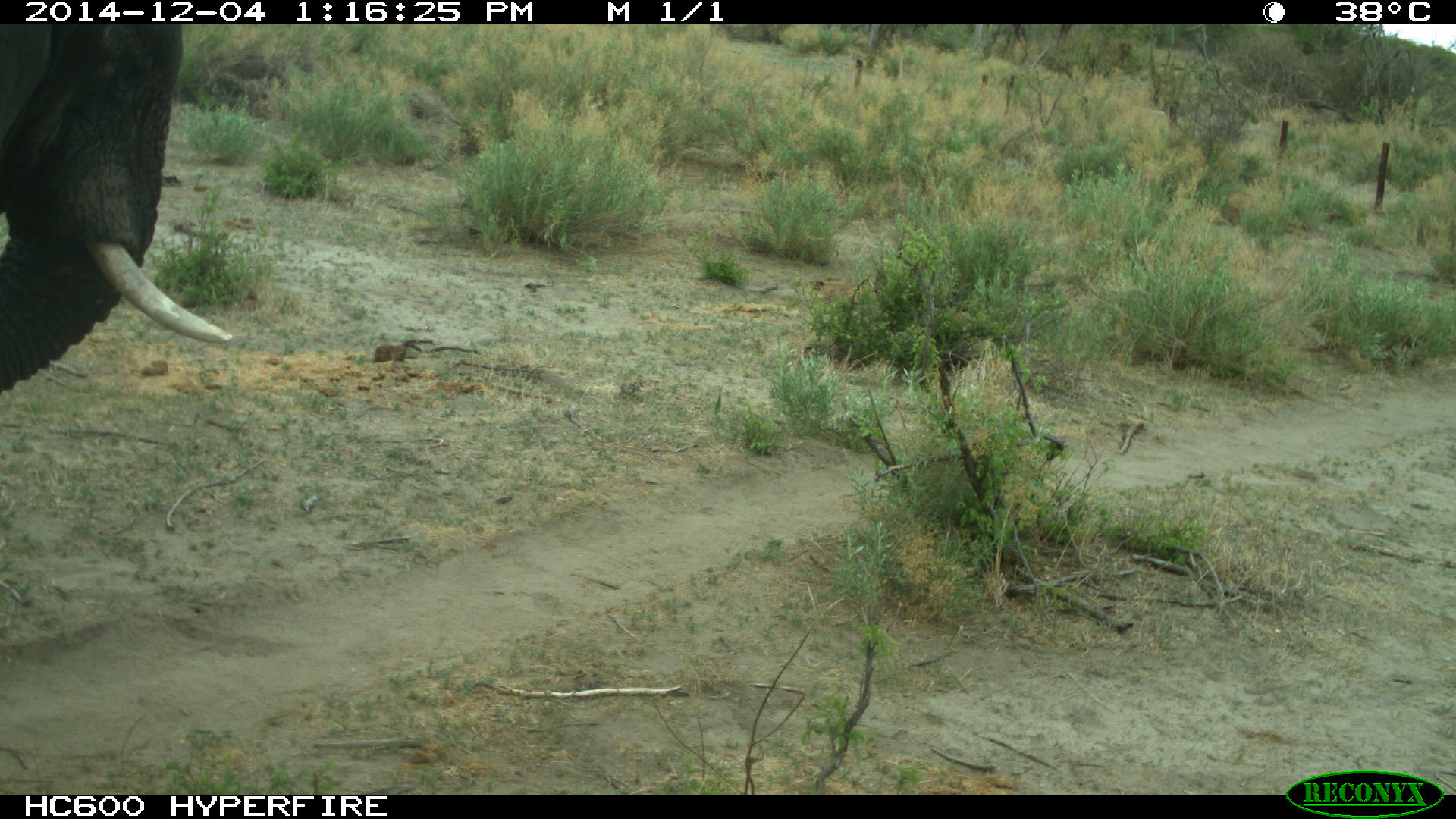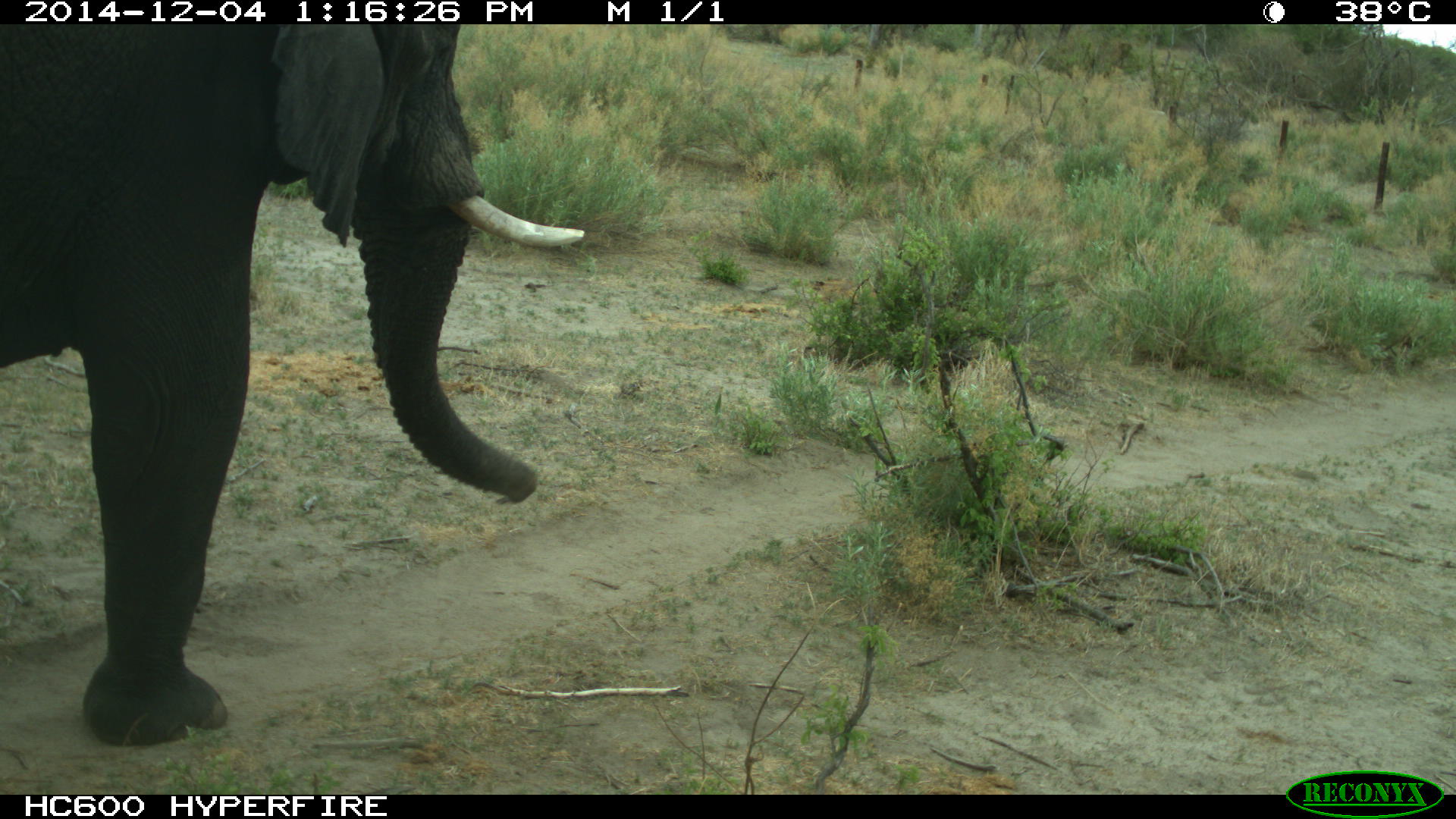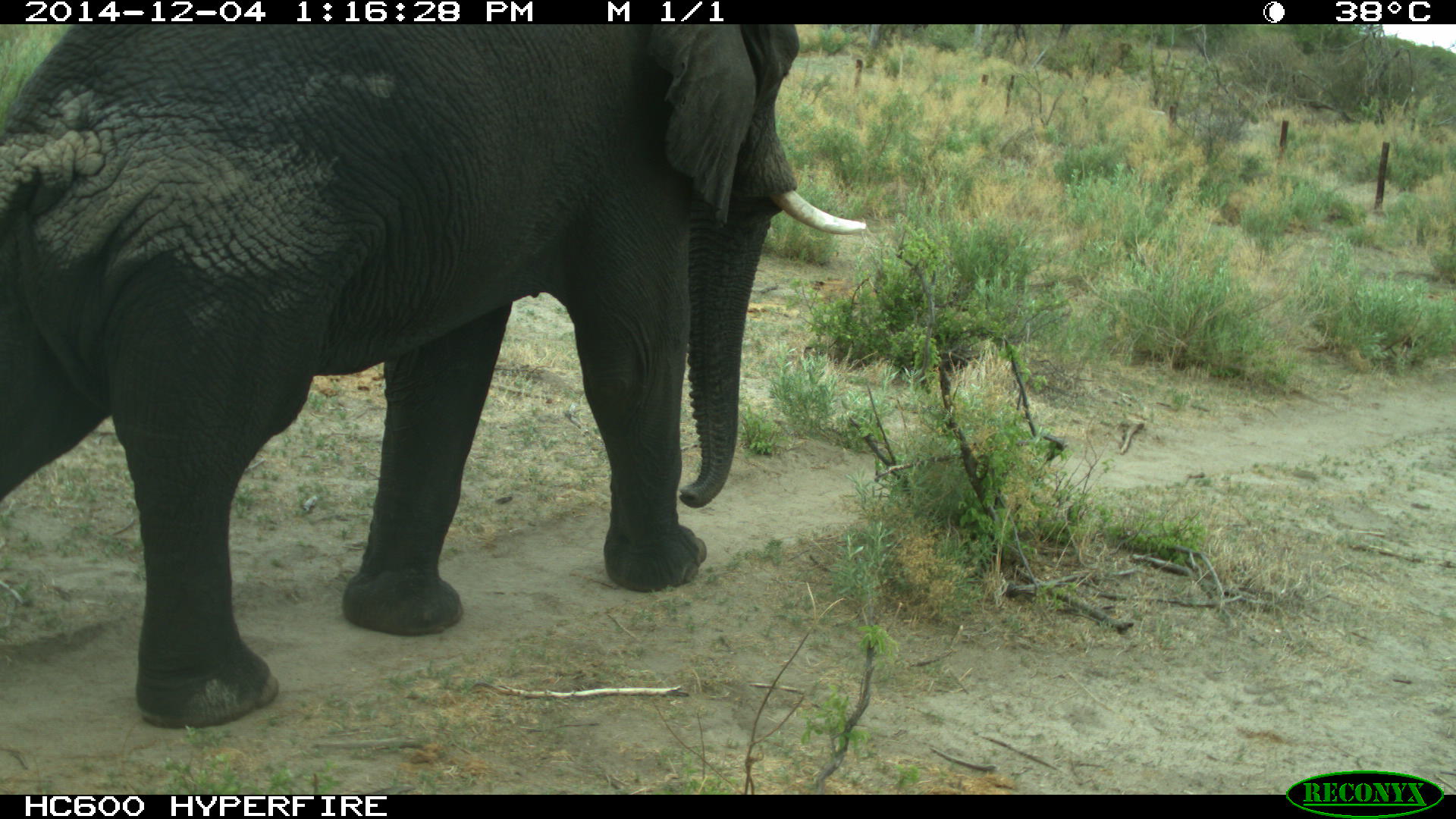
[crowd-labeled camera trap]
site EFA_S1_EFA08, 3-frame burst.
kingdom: Animalia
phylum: Chordata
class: Mammalia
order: Proboscidea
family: Elephantidae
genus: Loxodonta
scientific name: Loxodonta africana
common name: african bush elephant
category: elephant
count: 1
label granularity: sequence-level